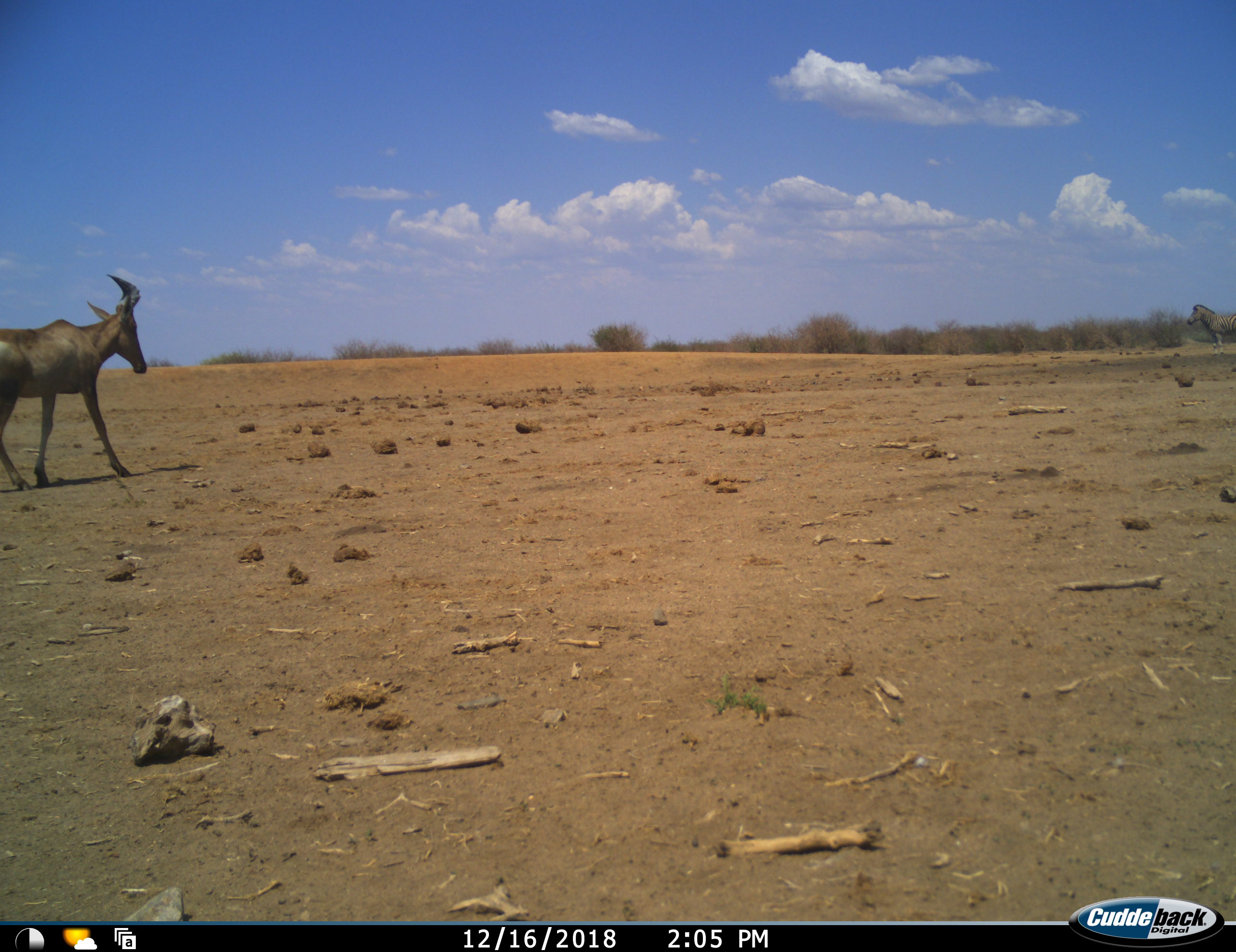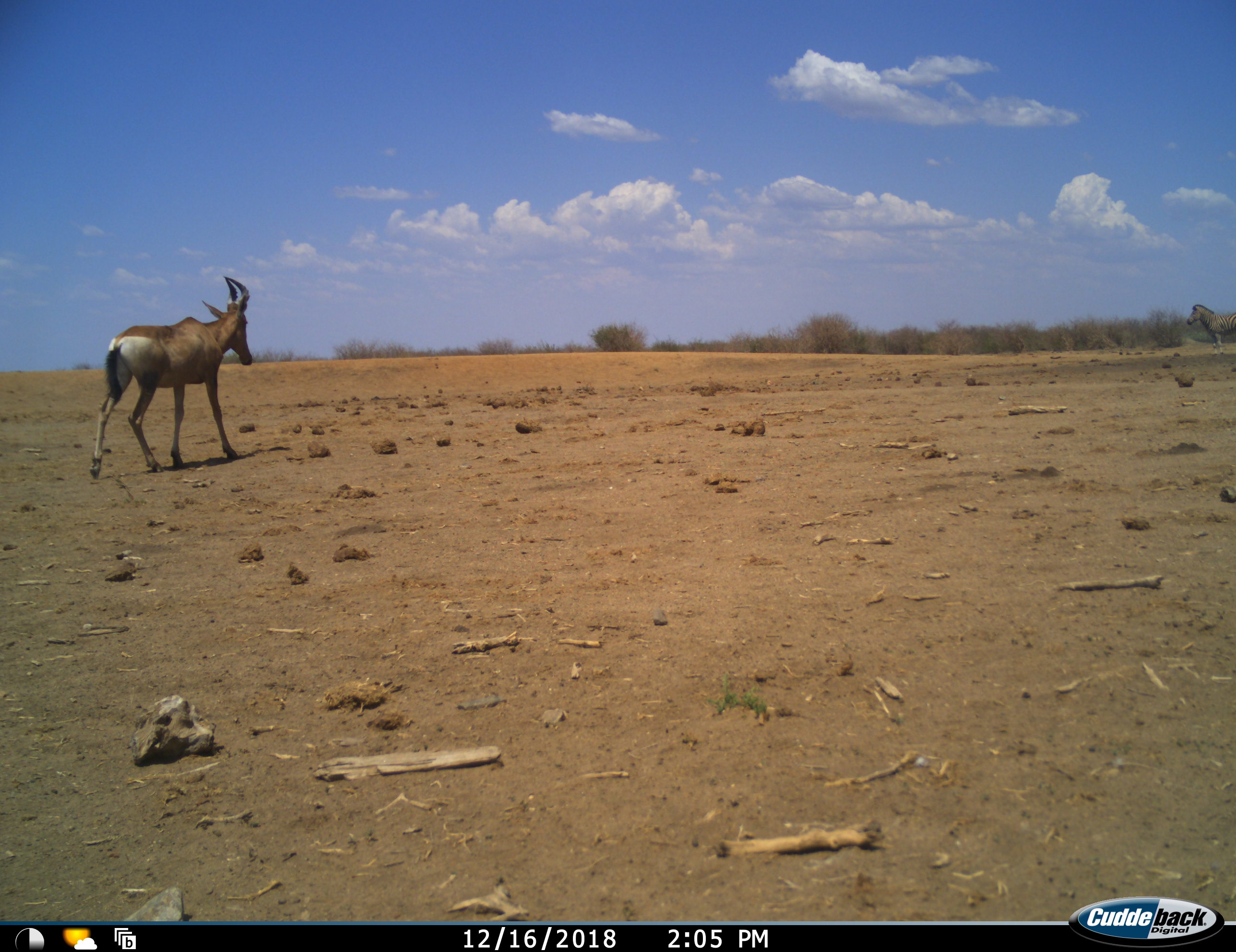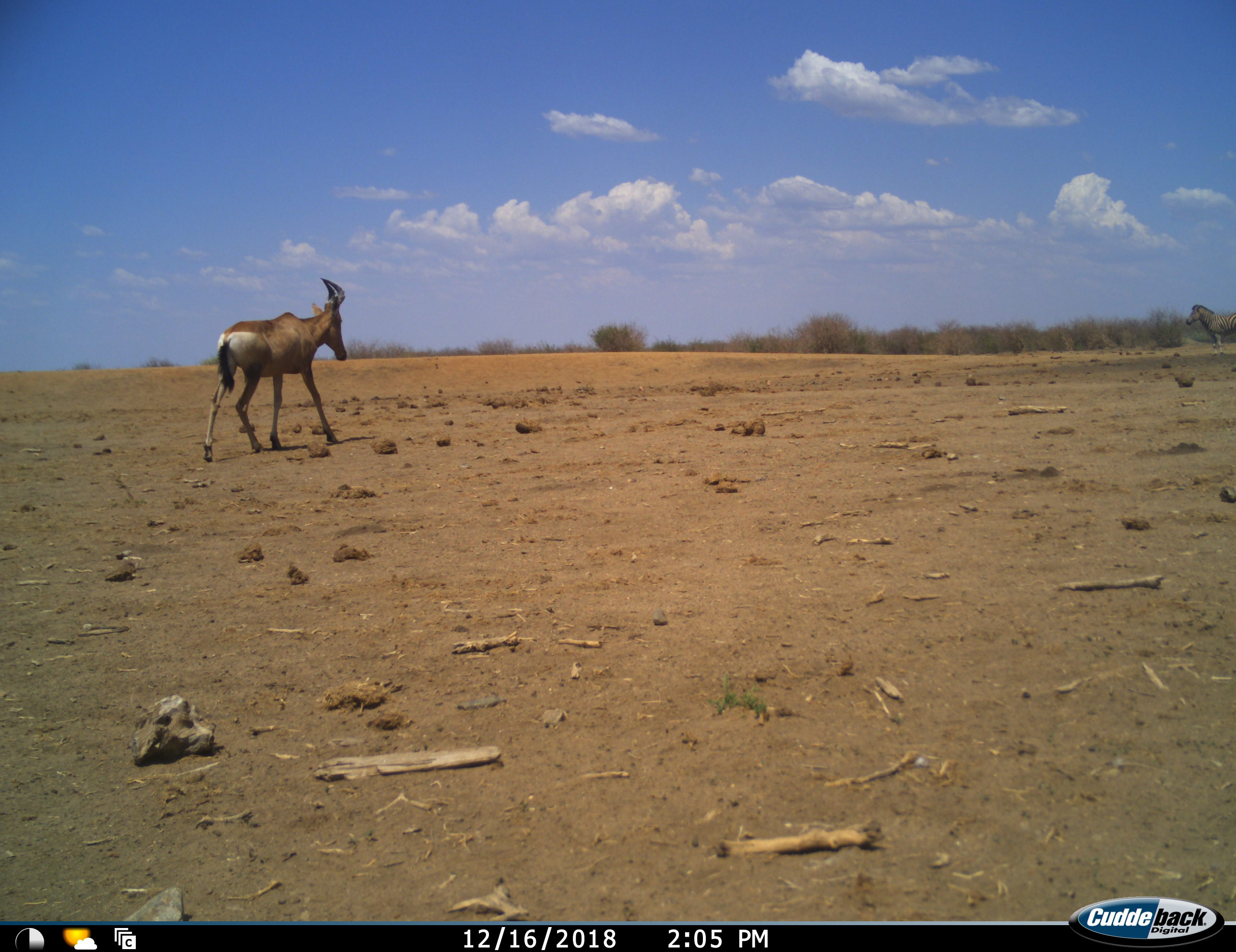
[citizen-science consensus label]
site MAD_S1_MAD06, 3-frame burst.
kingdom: Animalia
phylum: Chordata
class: Mammalia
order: Artiodactyla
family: Bovidae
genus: Alcelaphus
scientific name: Alcelaphus buselaphus caama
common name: red hartebeest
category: hartebeestred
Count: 1.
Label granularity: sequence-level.